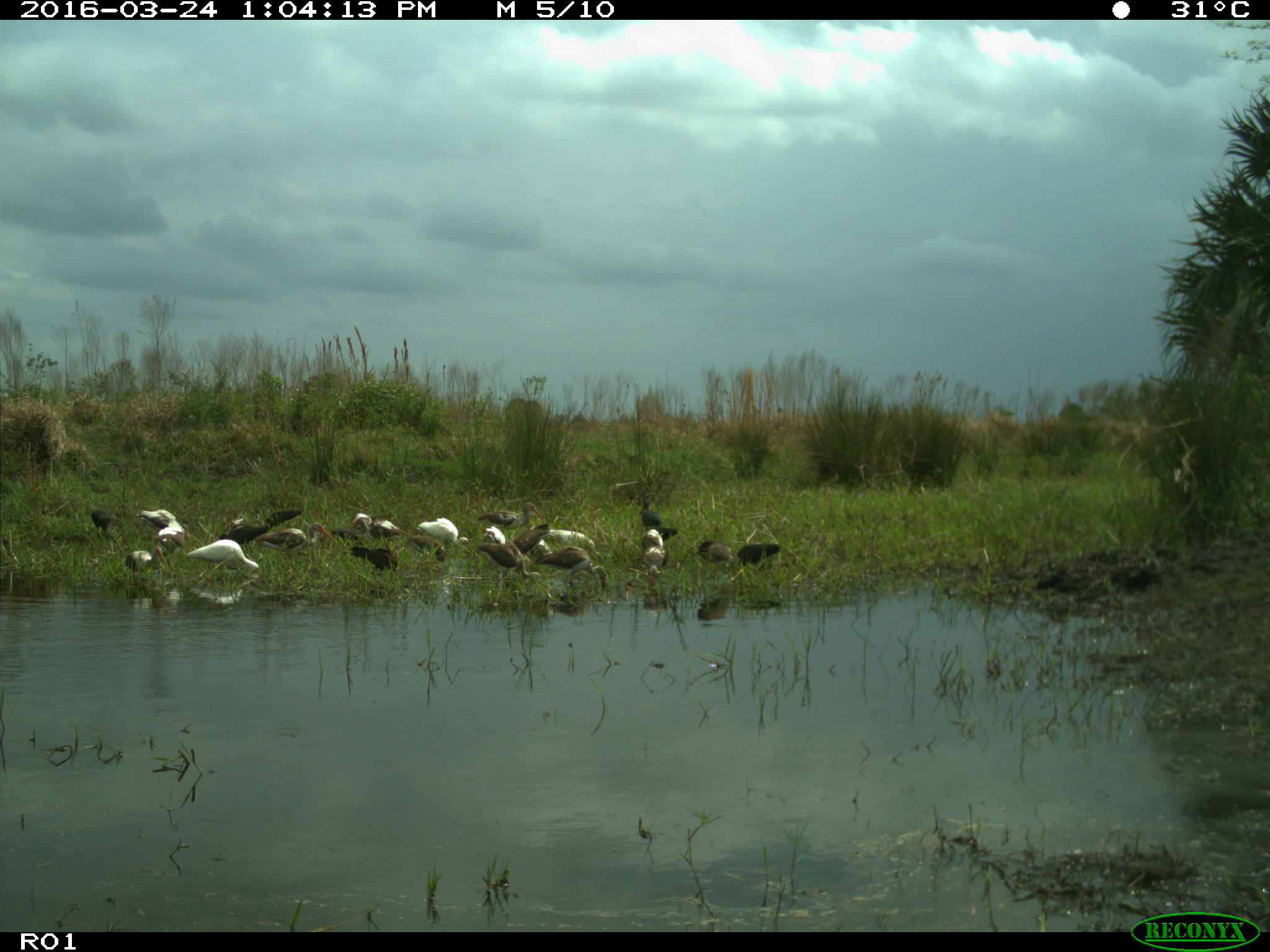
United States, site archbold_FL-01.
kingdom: Animalia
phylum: Chordata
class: Aves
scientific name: Aves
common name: birds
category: unidentified bird